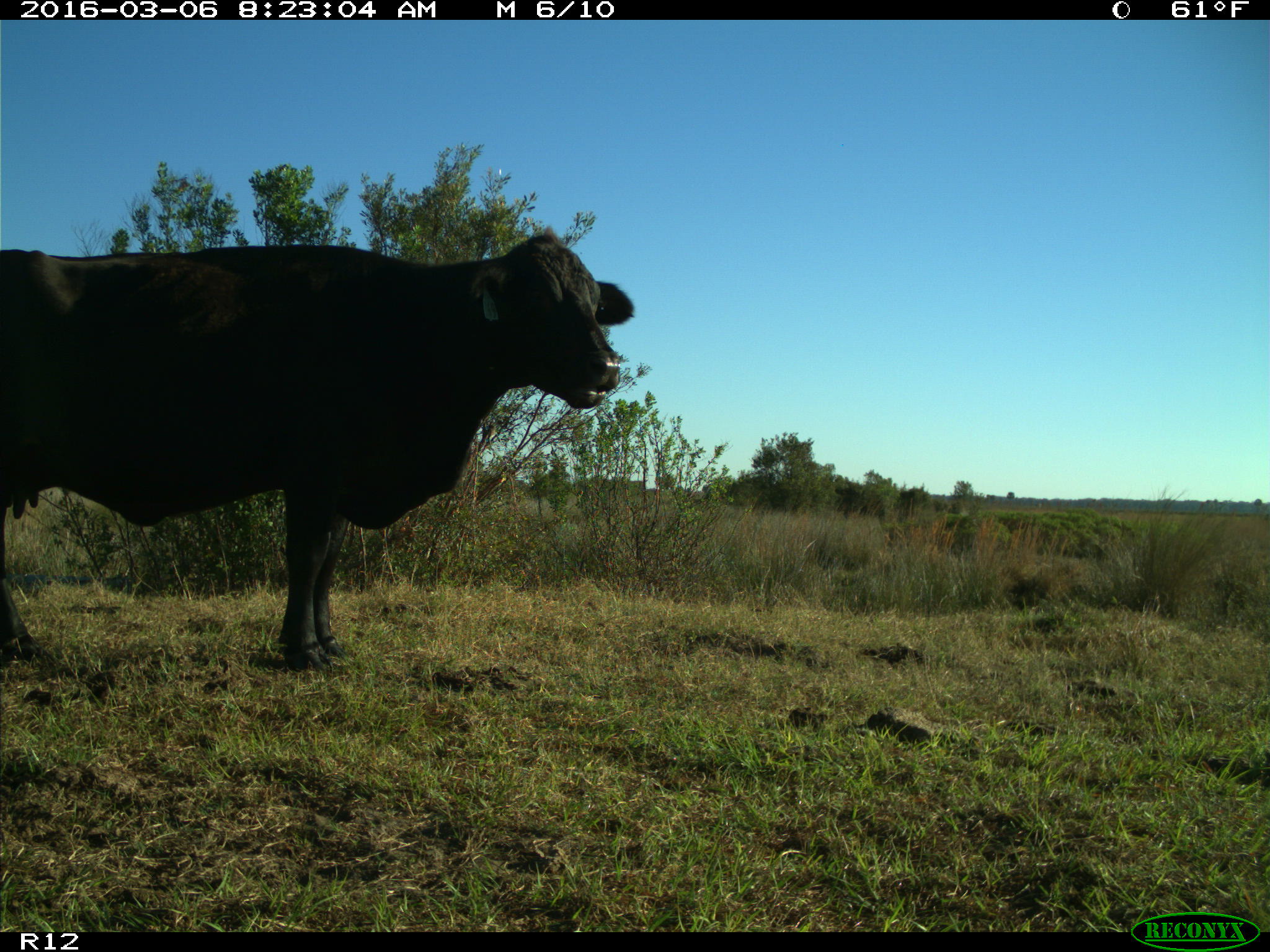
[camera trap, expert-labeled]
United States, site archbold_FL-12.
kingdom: Animalia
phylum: Chordata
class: Mammalia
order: Artiodactyla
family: Bovidae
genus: Bos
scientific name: Bos taurus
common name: domestic cow